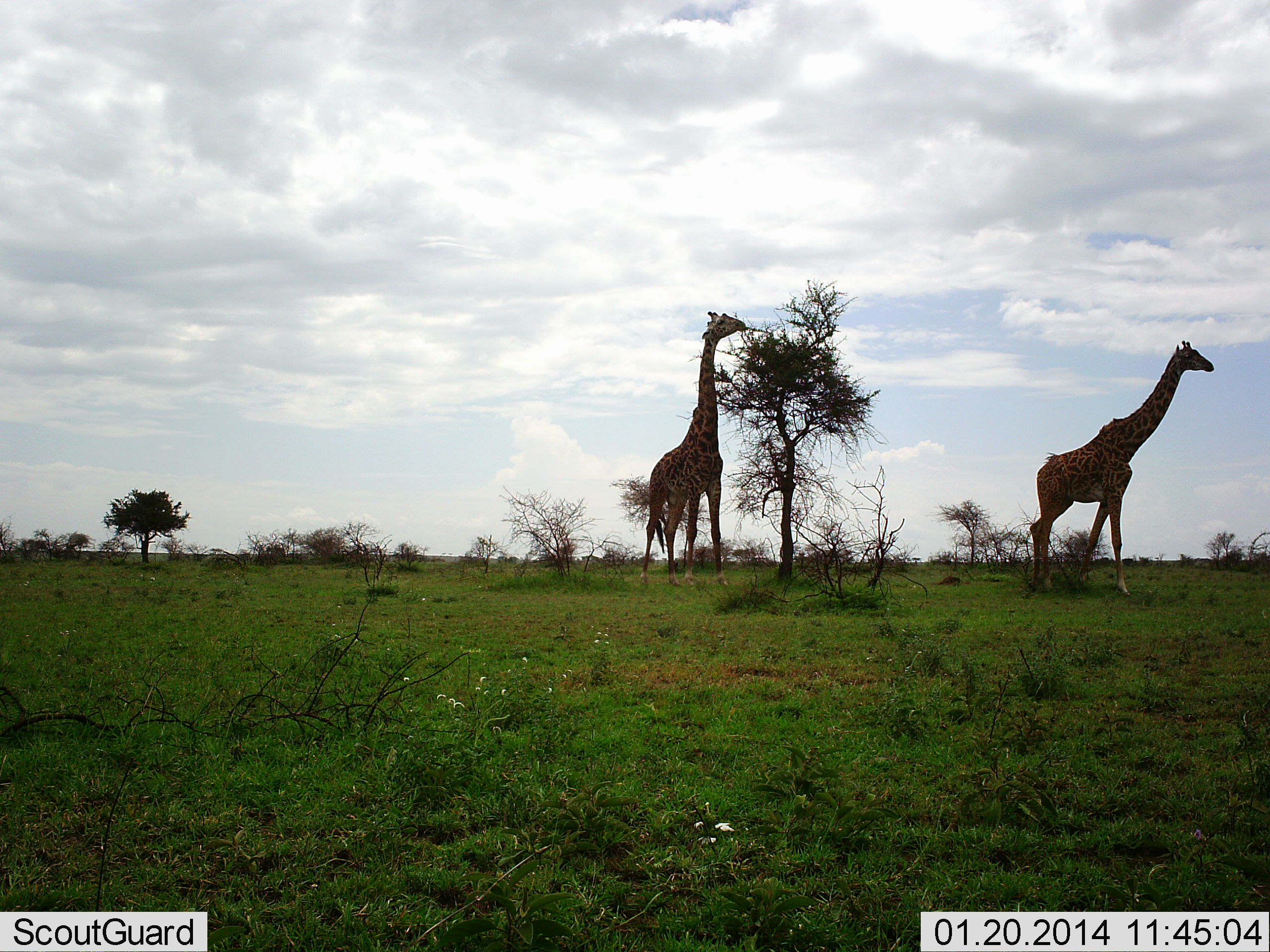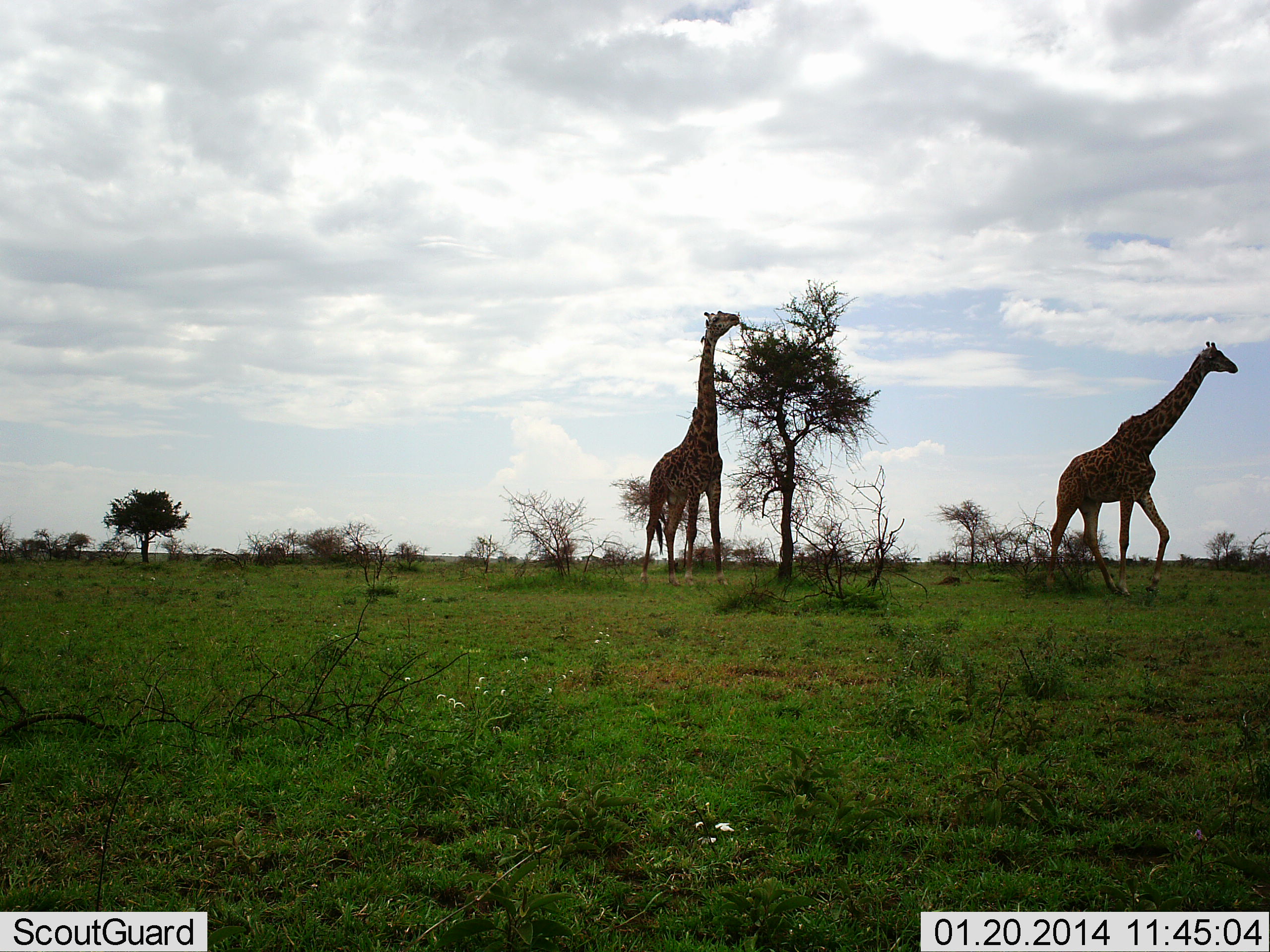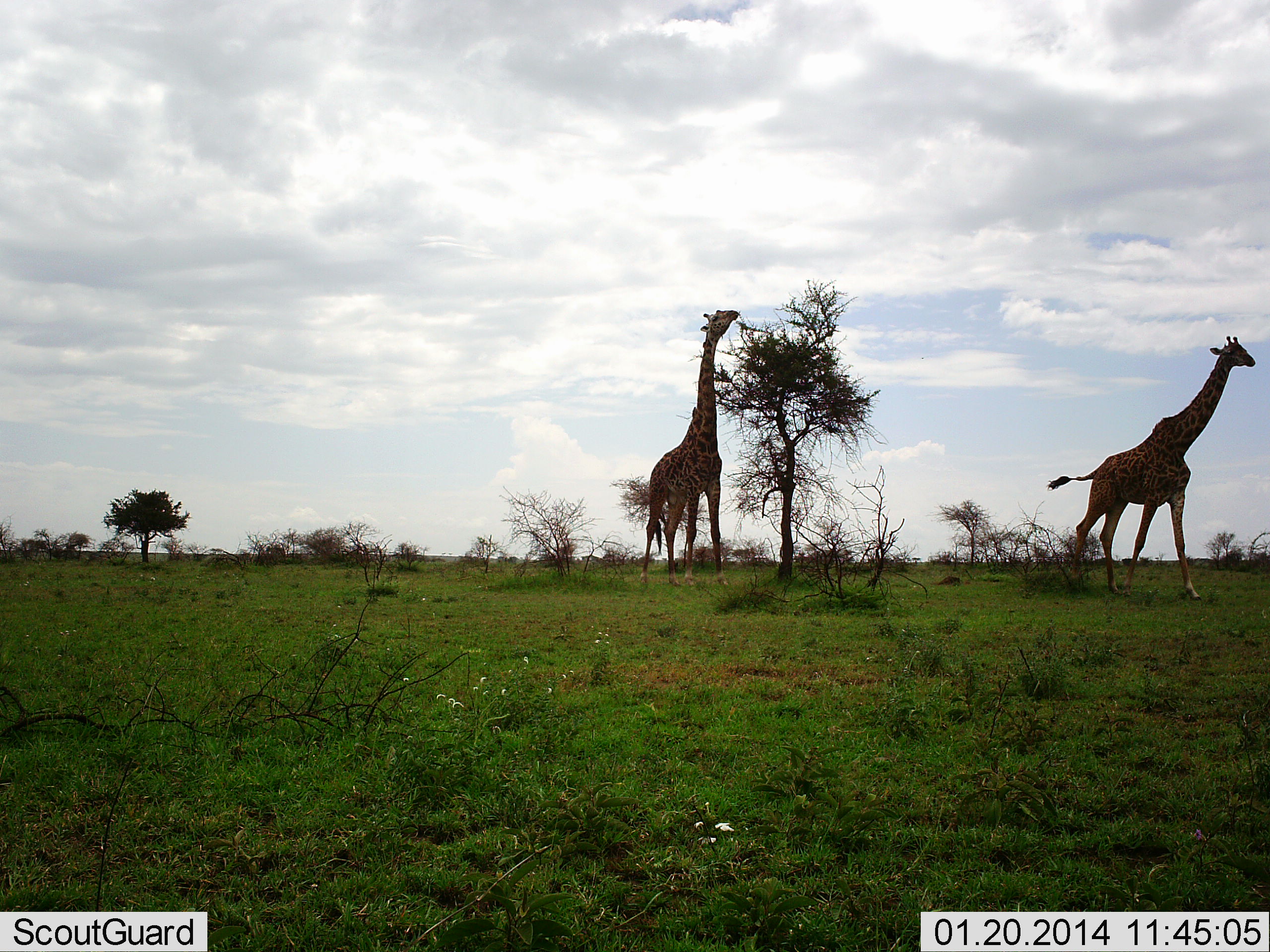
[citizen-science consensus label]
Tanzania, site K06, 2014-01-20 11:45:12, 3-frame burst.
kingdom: Animalia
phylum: Chordata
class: Mammalia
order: Artiodactyla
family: Giraffidae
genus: Giraffa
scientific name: Giraffa camelopardalis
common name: giraffe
Giraffe (Giraffa camelopardalis), count 2. Behavior (volunteer vote fractions): standing 40%, resting 0%, moving 70%, interacting 0%. Young present (vote fraction): 0%. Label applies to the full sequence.